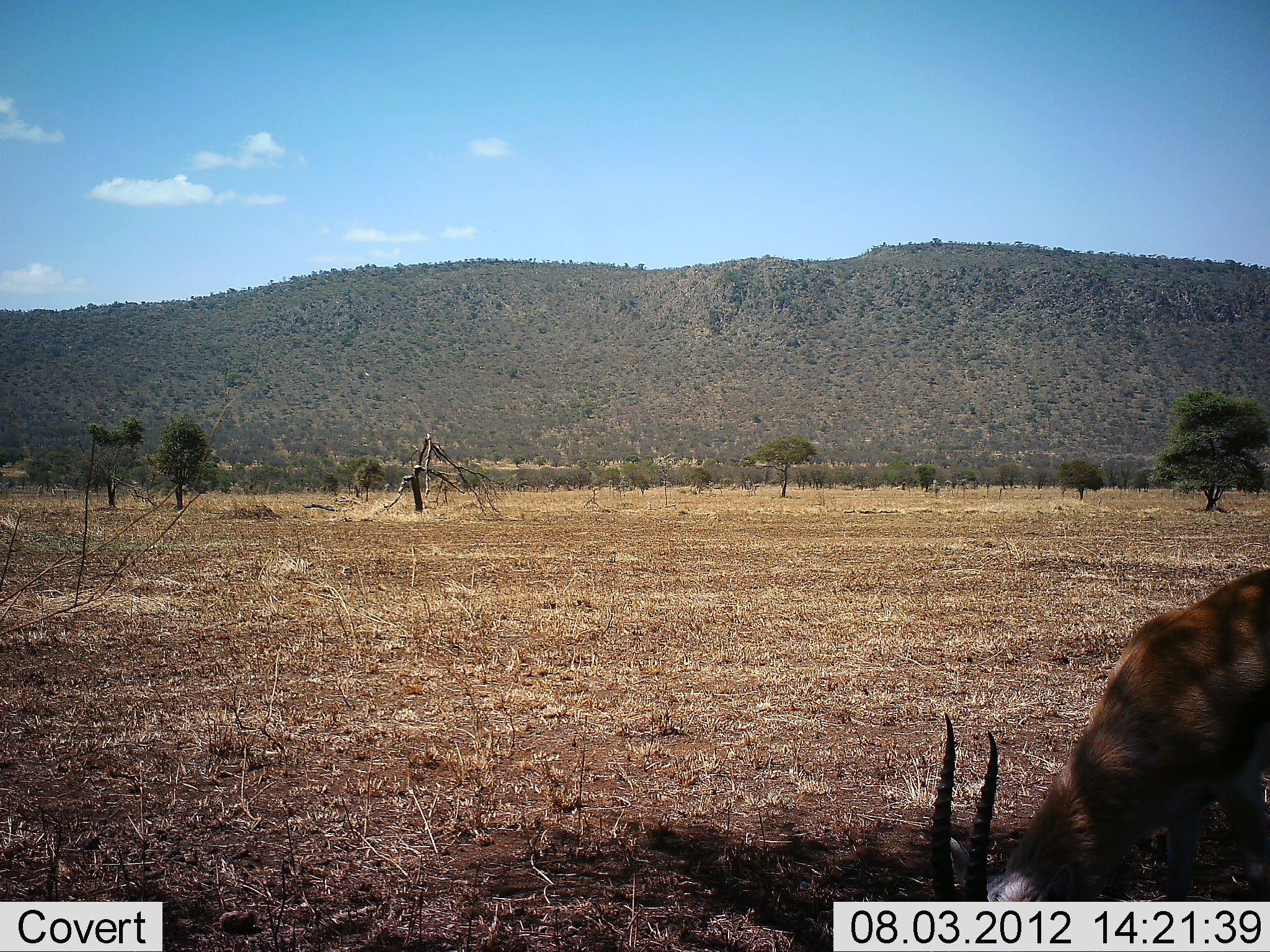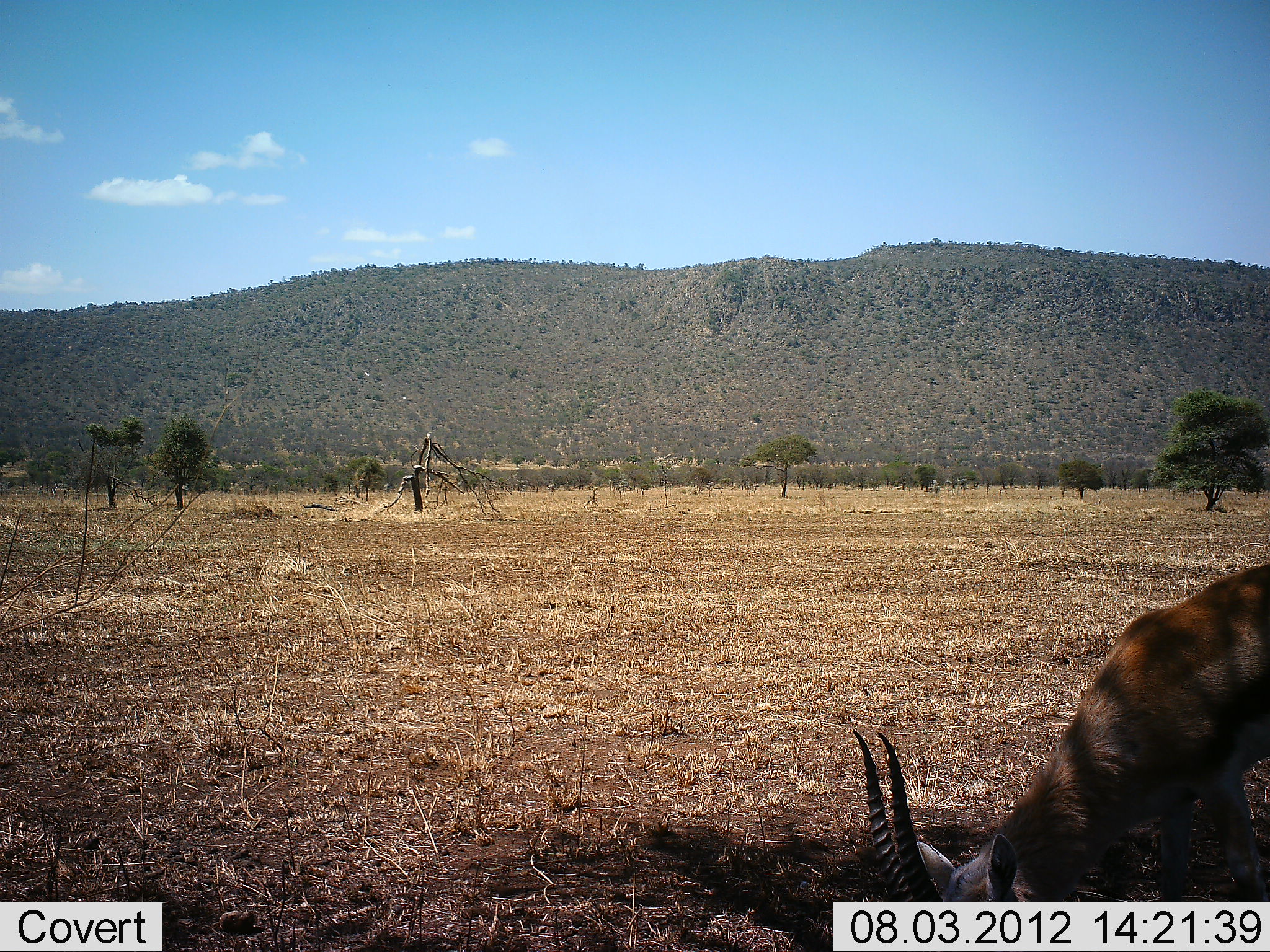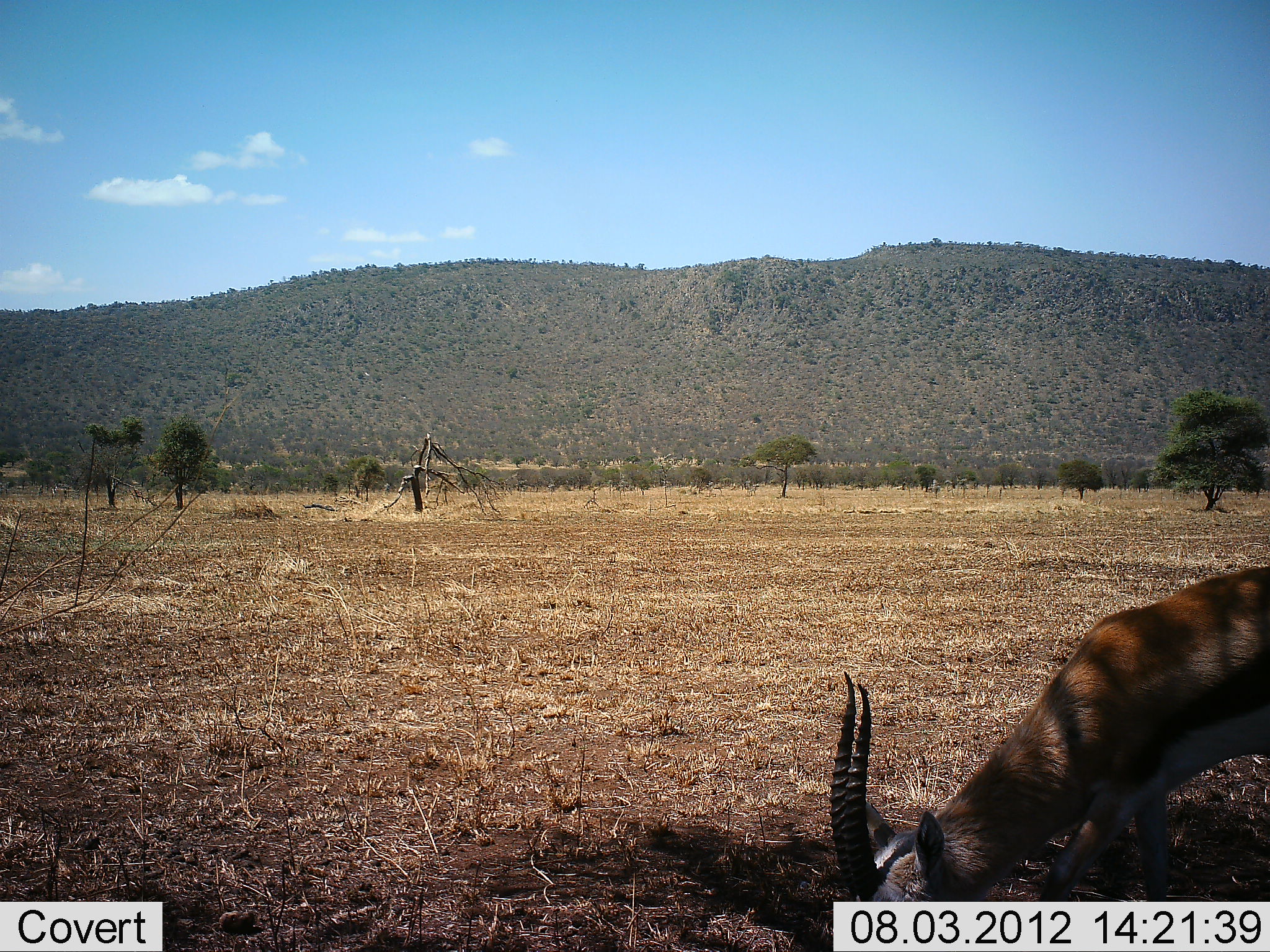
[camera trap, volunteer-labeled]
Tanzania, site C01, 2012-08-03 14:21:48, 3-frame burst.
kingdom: Animalia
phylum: Chordata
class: Mammalia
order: Artiodactyla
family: Bovidae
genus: Eudorcas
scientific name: Eudorcas thomsonii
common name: thomson's gazelle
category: gazellethomsons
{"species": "gazellethomsons (thomson's gazelle) (Eudorcas thomsonii)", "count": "1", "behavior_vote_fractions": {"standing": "10%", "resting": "0%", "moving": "0%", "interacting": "0%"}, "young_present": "0%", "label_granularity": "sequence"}